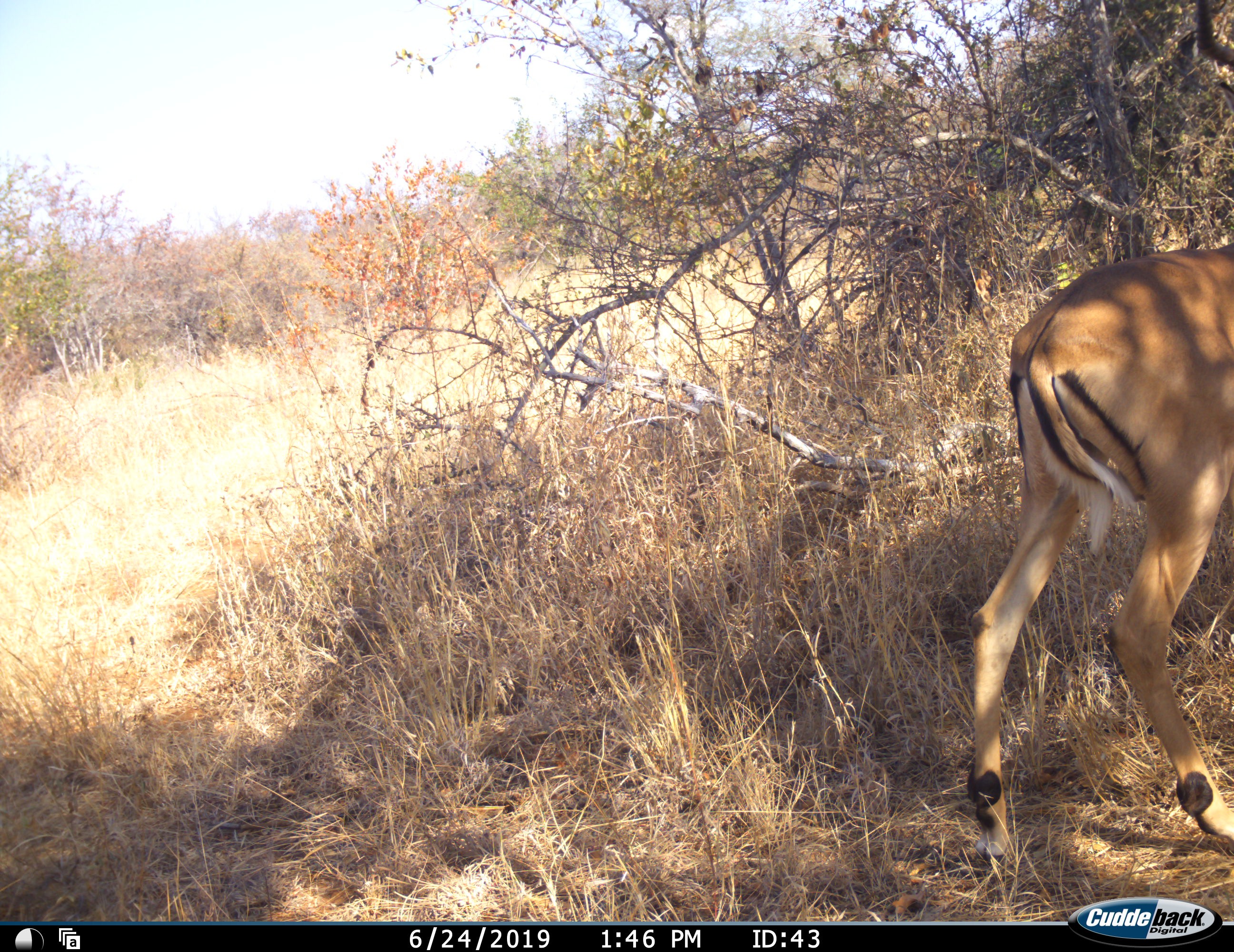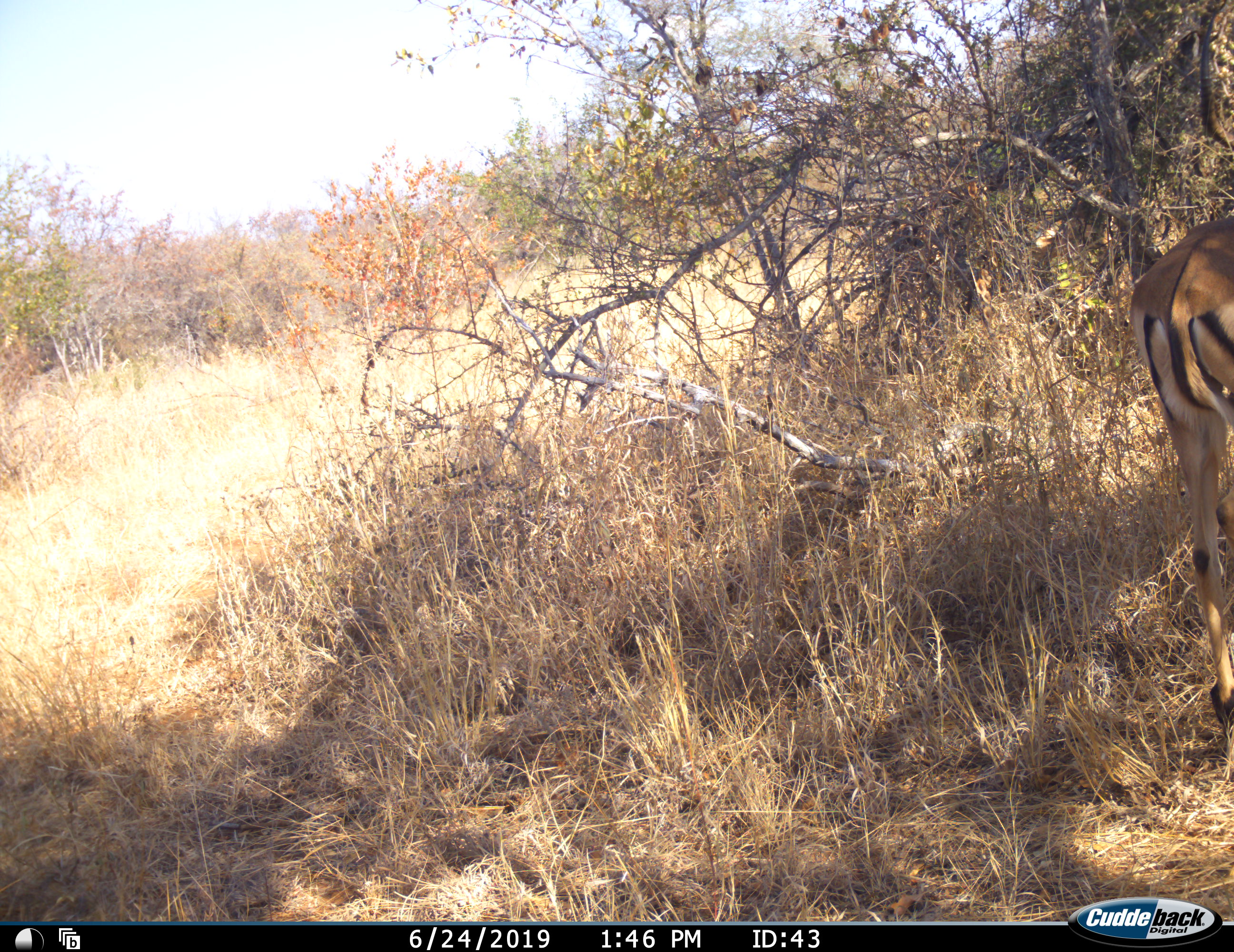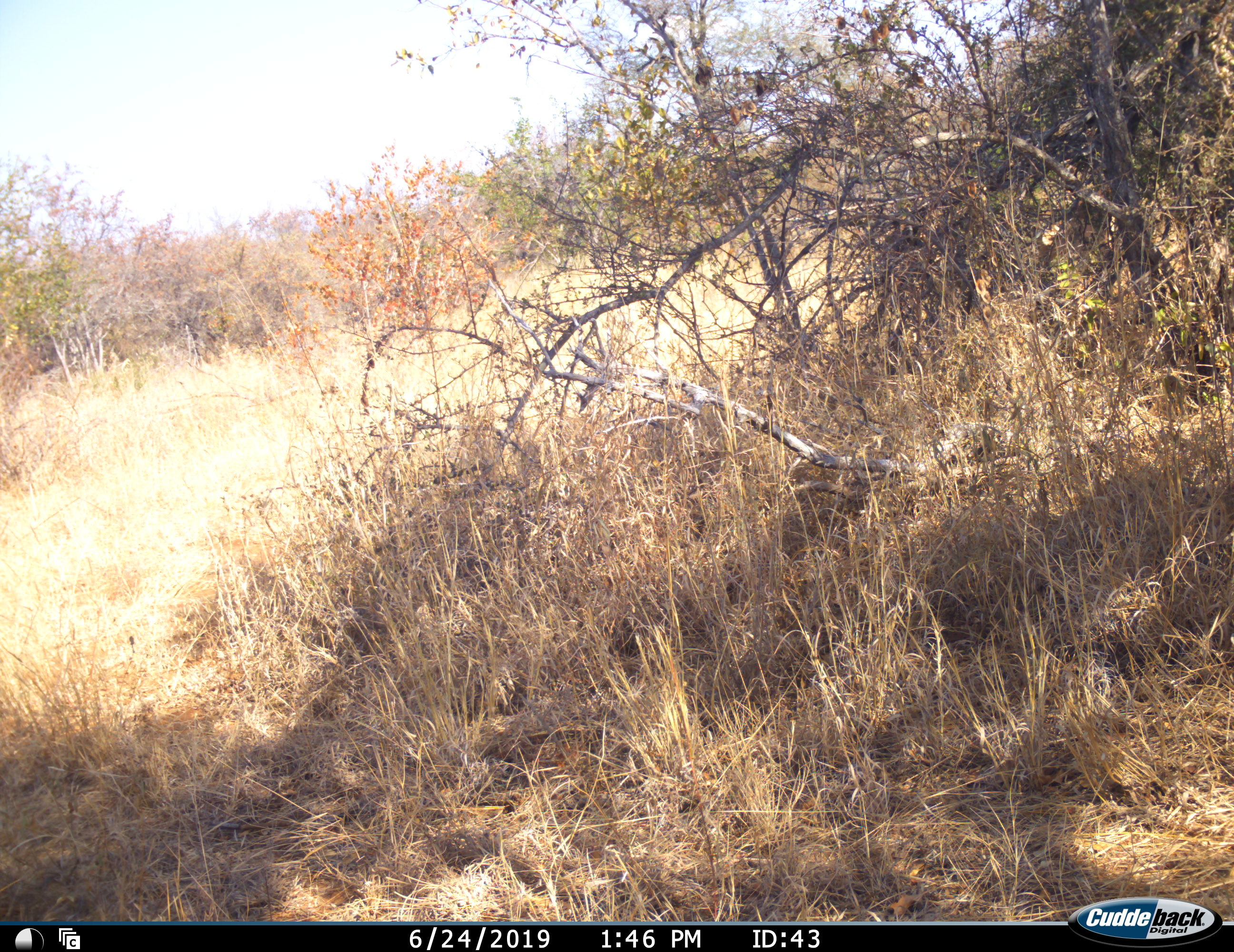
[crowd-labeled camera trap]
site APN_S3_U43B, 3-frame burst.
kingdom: Animalia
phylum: Chordata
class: Mammalia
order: Artiodactyla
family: Bovidae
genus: Aepyceros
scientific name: Aepyceros melampus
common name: impala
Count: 1.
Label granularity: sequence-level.